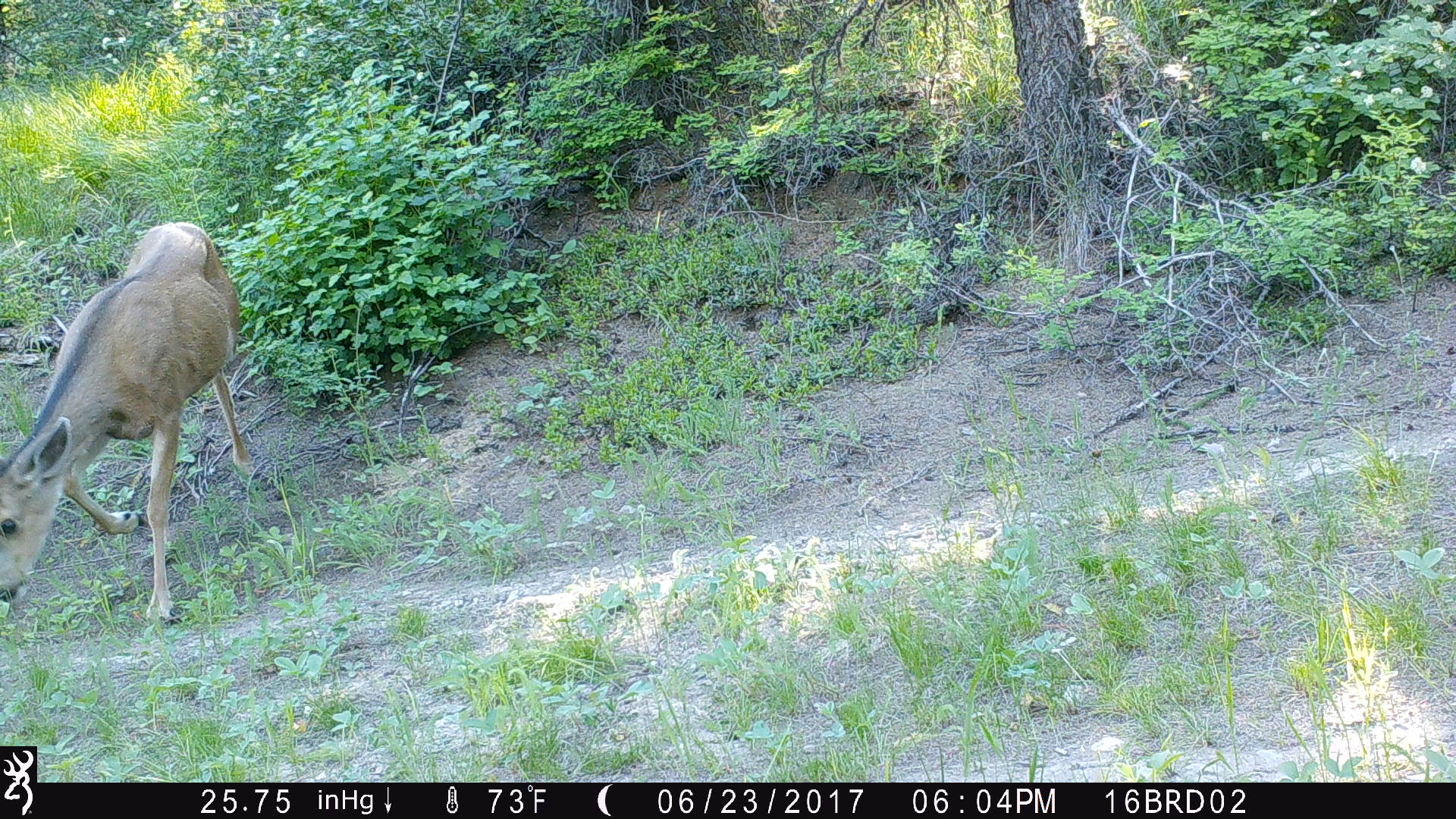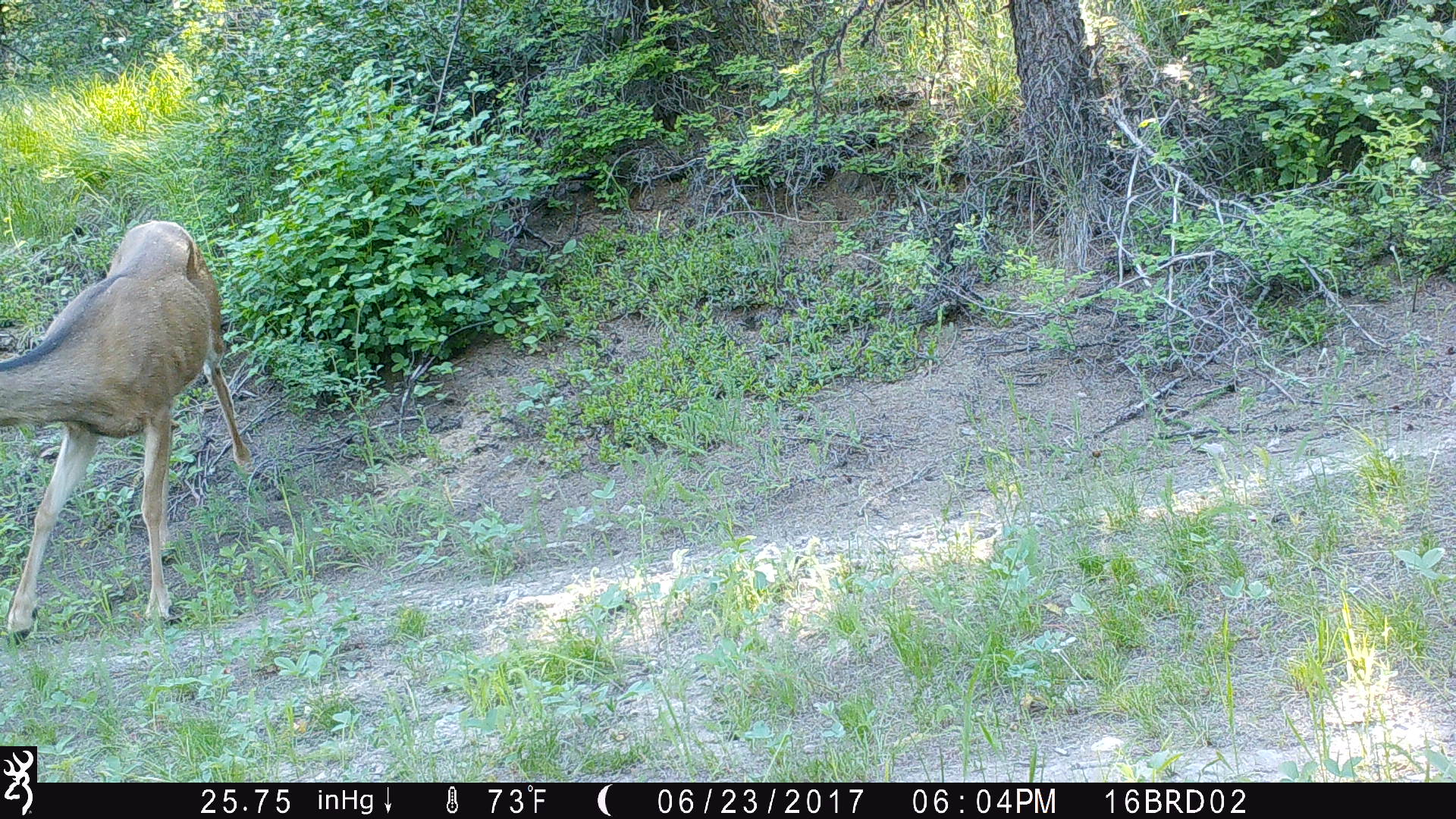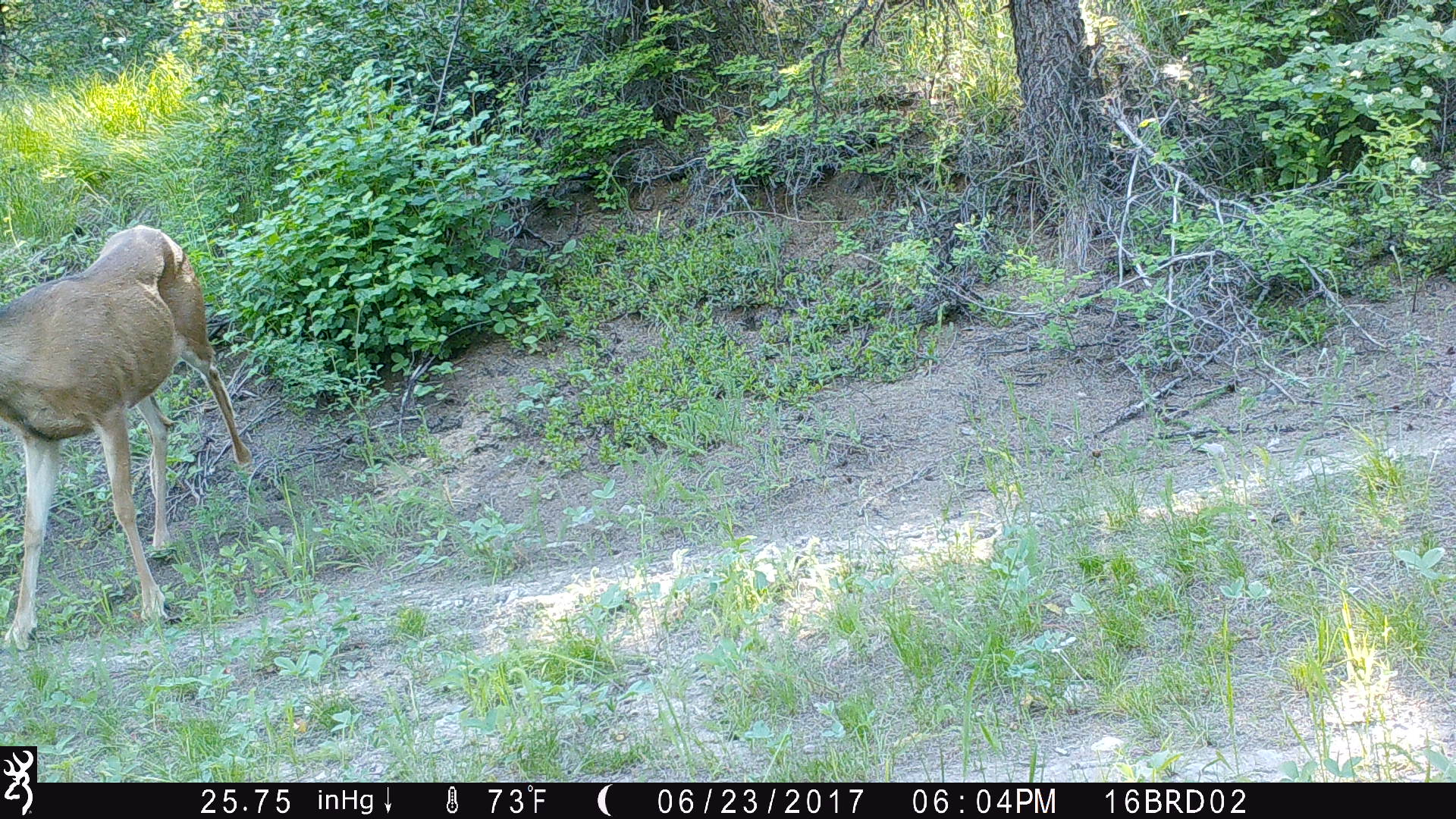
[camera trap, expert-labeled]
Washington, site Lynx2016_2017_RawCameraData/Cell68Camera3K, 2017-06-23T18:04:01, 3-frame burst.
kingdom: Animalia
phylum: Chordata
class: Mammalia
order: Artiodactyla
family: Cervidae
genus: Odocoileus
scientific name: Odocoileus hemionus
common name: mule deer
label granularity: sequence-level